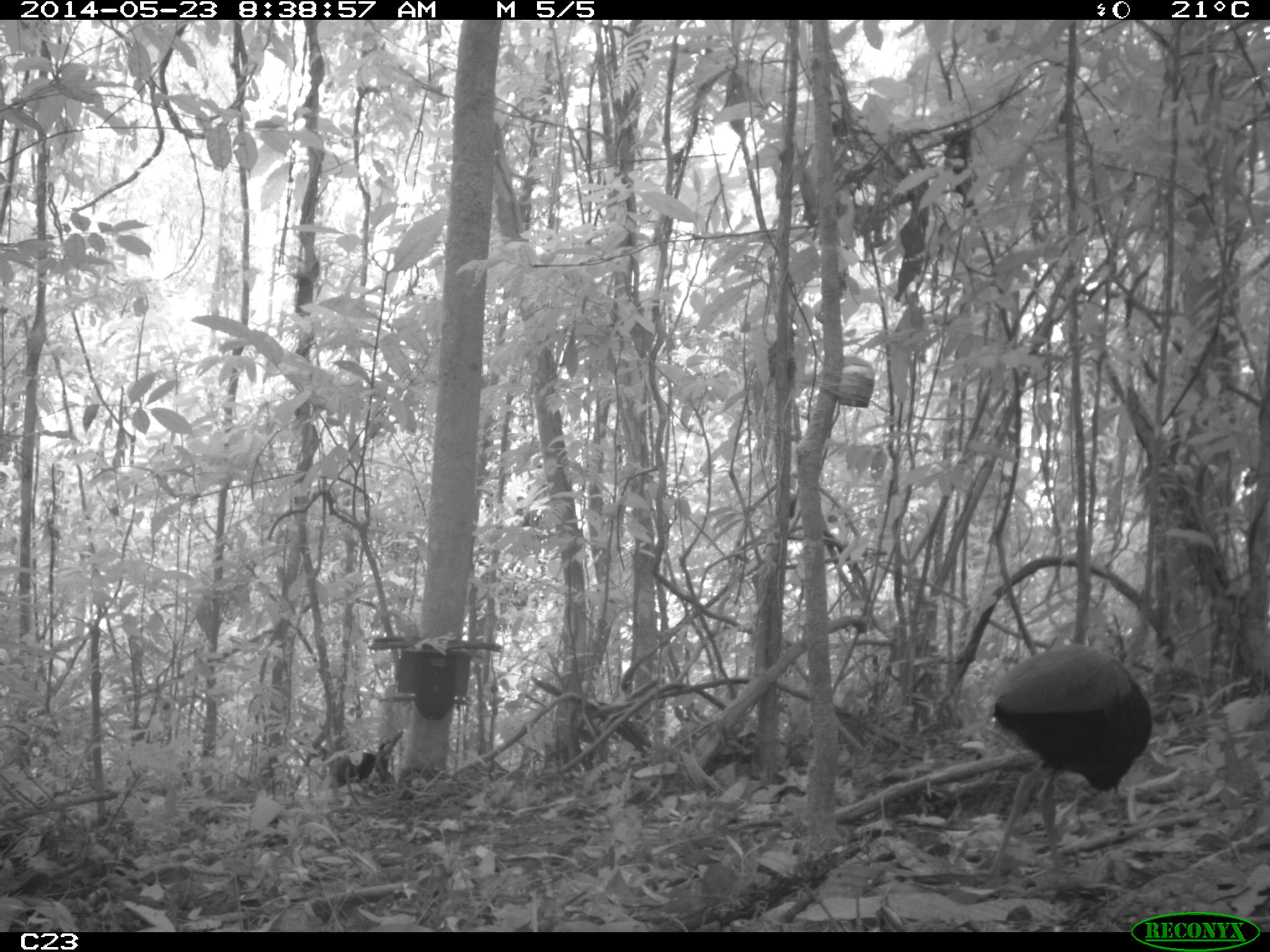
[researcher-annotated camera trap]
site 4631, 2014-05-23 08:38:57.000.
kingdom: Animalia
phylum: Chordata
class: Aves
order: Gruiformes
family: Psophiidae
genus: Psophia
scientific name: Psophia crepitans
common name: gray-winged trumpeter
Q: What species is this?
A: Psophia crepitans (gray-winged trumpeter).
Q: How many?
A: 5.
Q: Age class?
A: Adult.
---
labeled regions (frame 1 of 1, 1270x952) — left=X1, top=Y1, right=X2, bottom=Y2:
psophia crepitans: left=974, top=643, right=1154, bottom=891